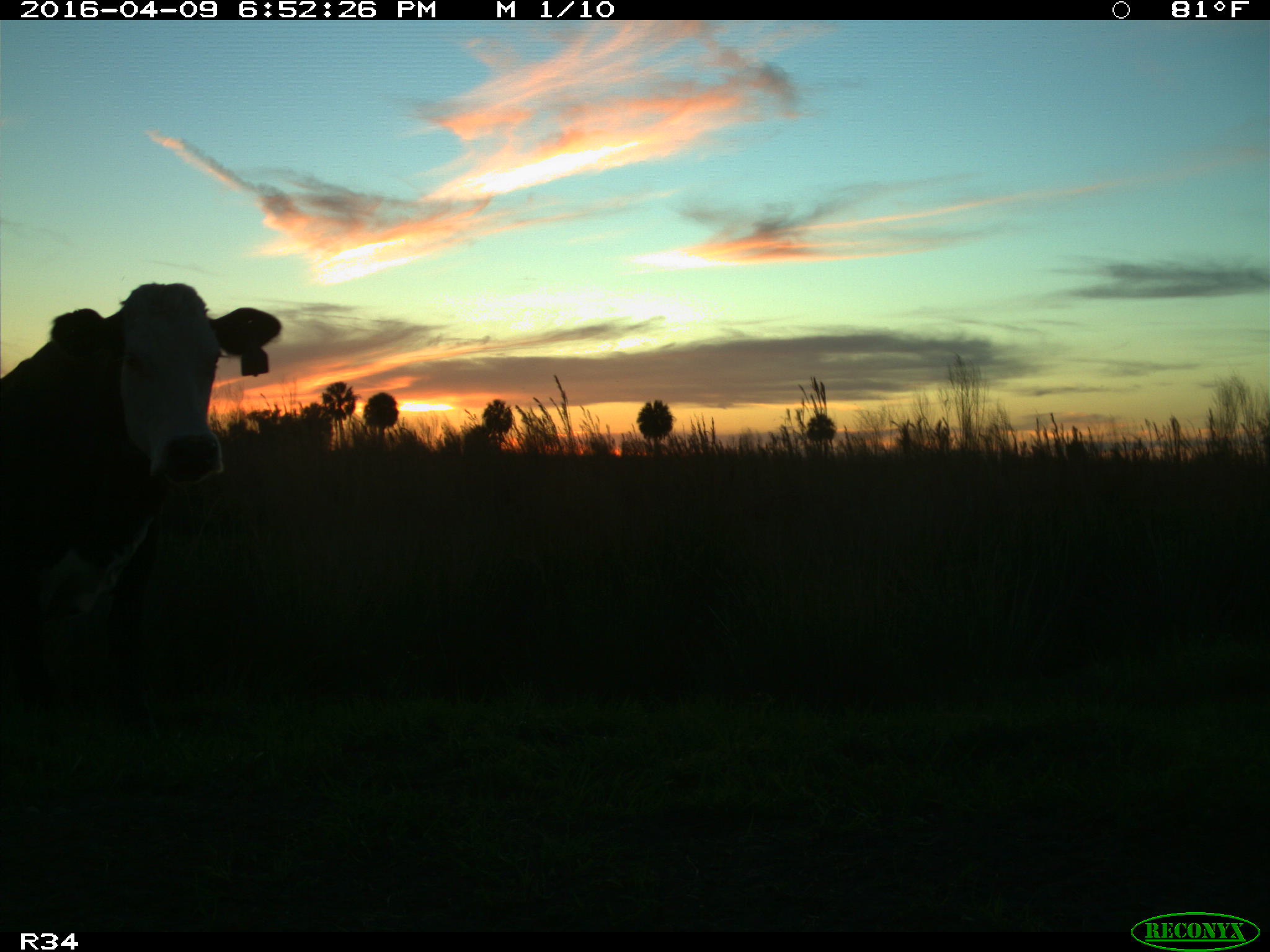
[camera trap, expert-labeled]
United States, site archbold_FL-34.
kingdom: Animalia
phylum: Chordata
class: Mammalia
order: Artiodactyla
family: Bovidae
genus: Bos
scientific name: Bos taurus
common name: domestic cow